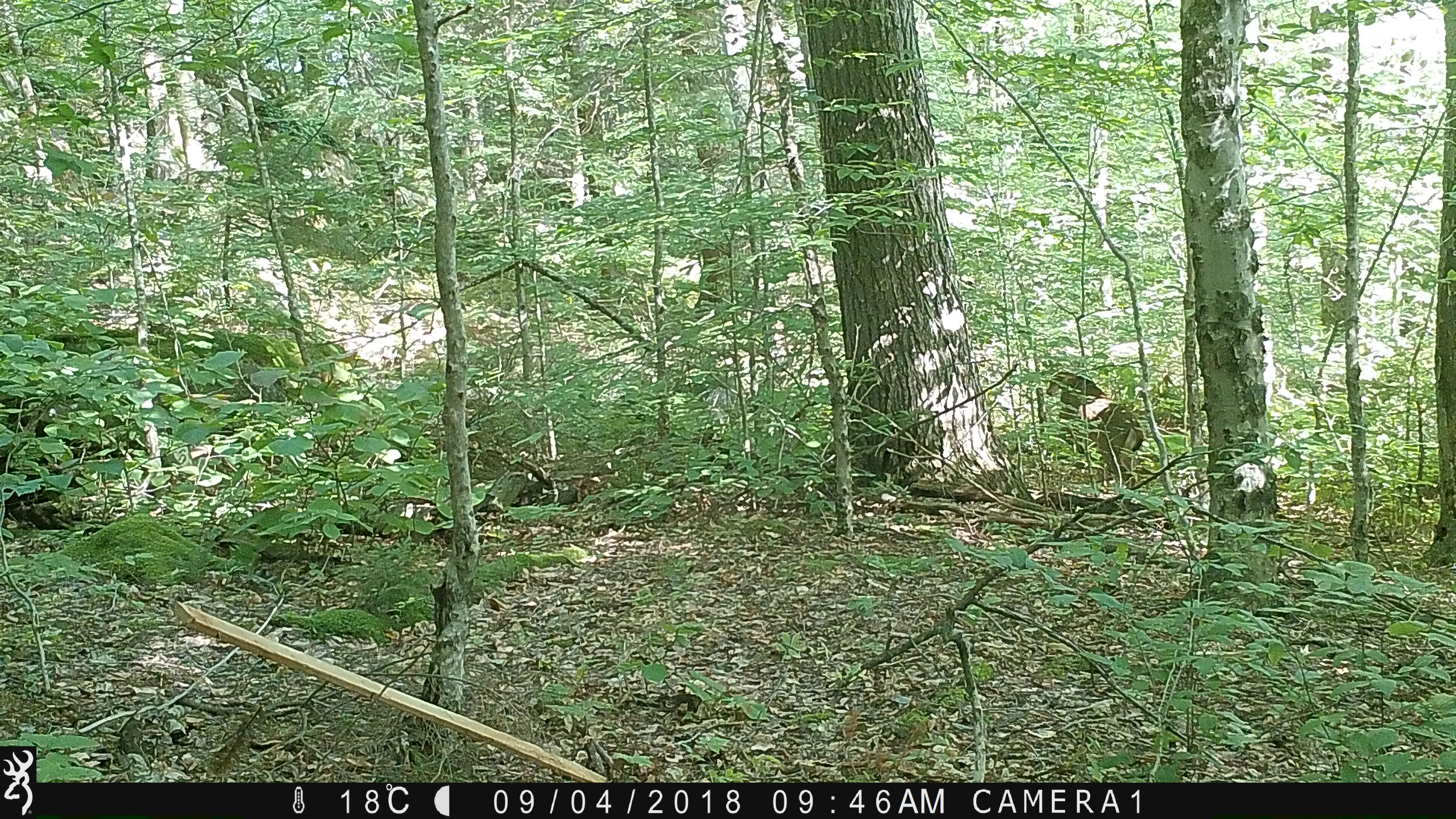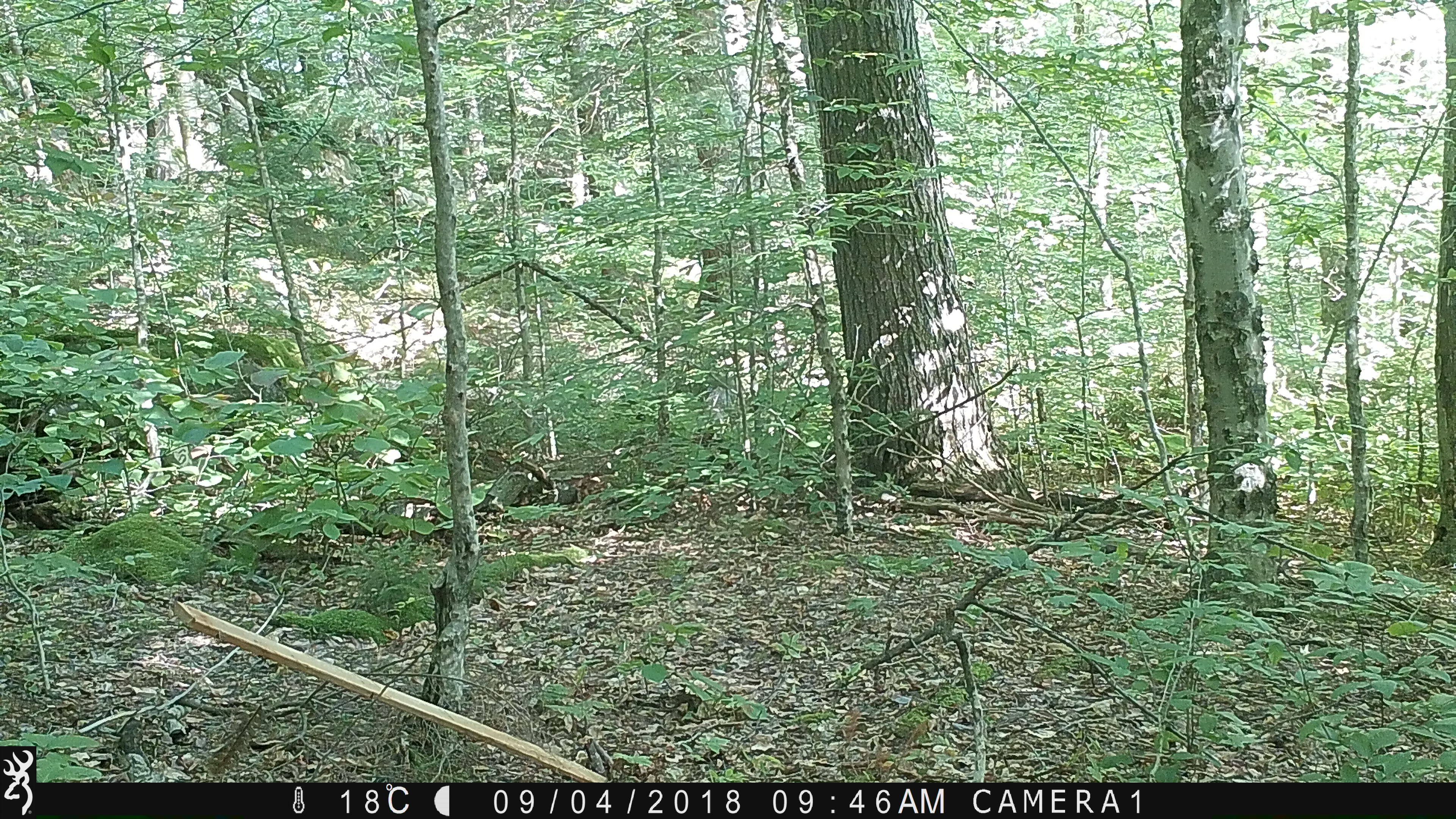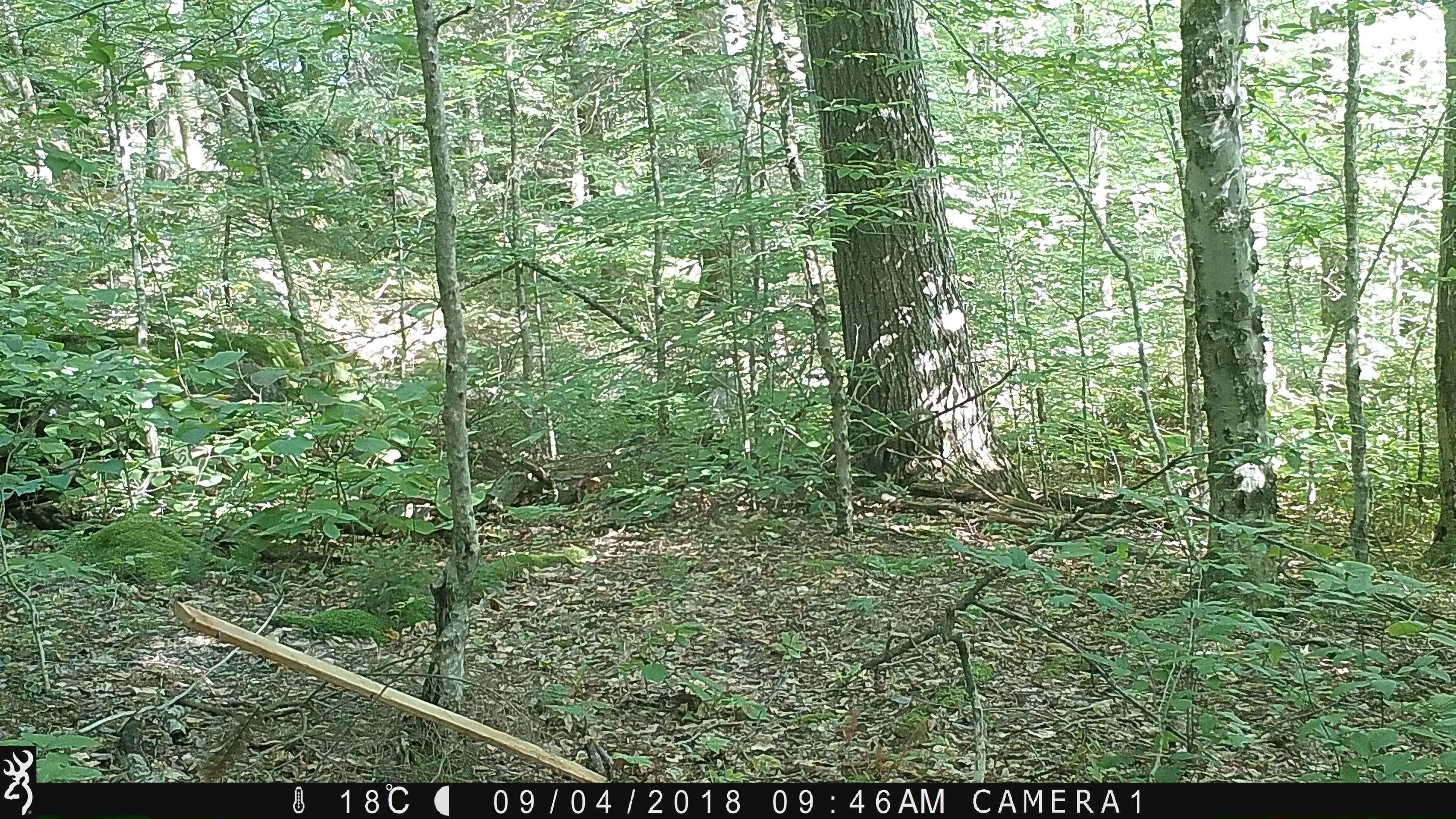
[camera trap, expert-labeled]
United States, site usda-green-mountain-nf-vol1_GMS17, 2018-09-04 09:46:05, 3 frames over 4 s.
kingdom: Animalia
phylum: Chordata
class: Mammalia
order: Artiodactyla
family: Cervidae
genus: Odocoileus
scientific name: Odocoileus virginianus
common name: white-tailed deer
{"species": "white-tailed deer (Odocoileus virginianus)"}